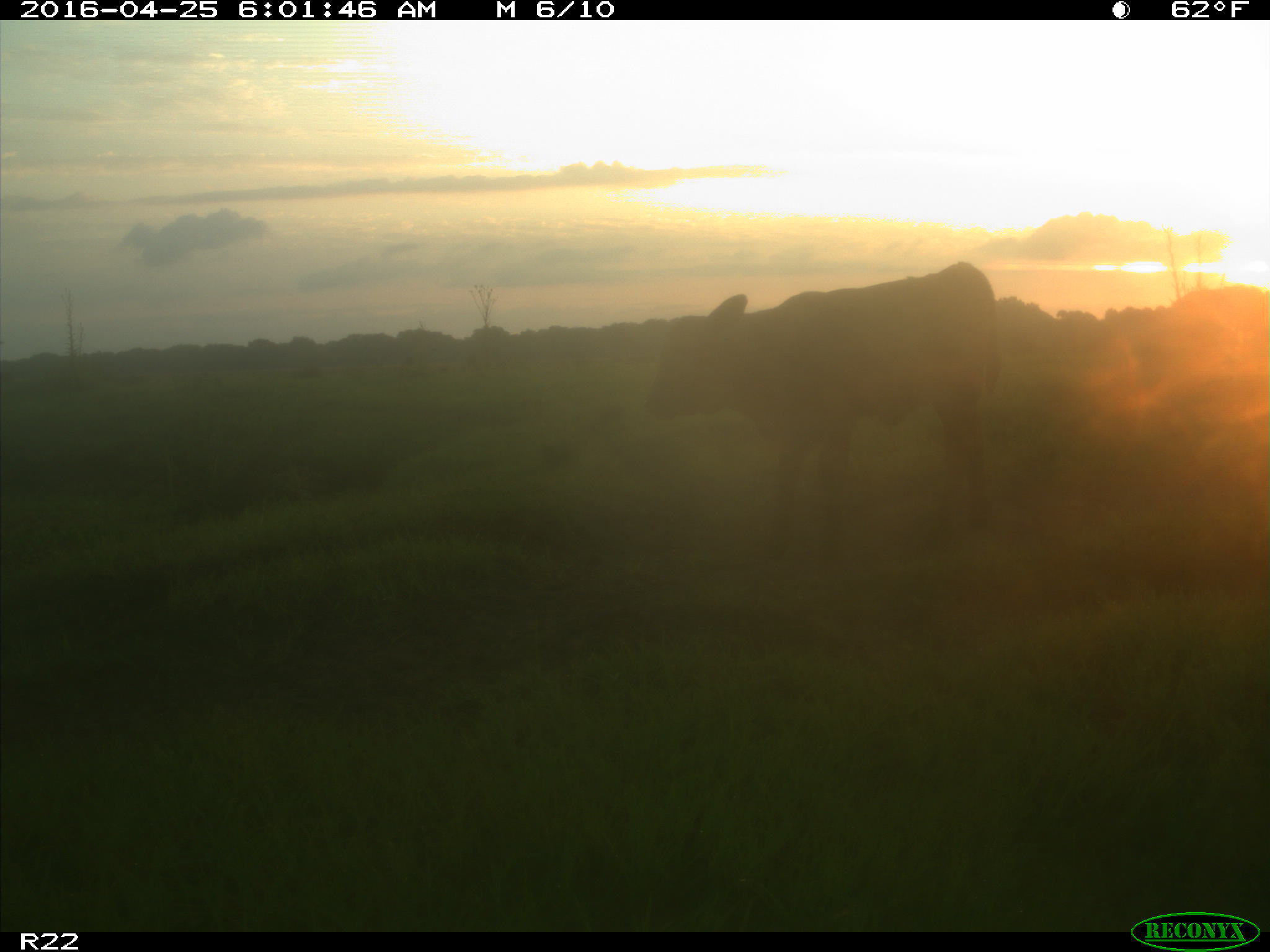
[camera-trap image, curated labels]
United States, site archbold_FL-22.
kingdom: Animalia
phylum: Chordata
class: Mammalia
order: Artiodactyla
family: Bovidae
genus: Bos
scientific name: Bos taurus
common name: domestic cow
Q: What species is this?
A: Bos taurus (domestic cow).